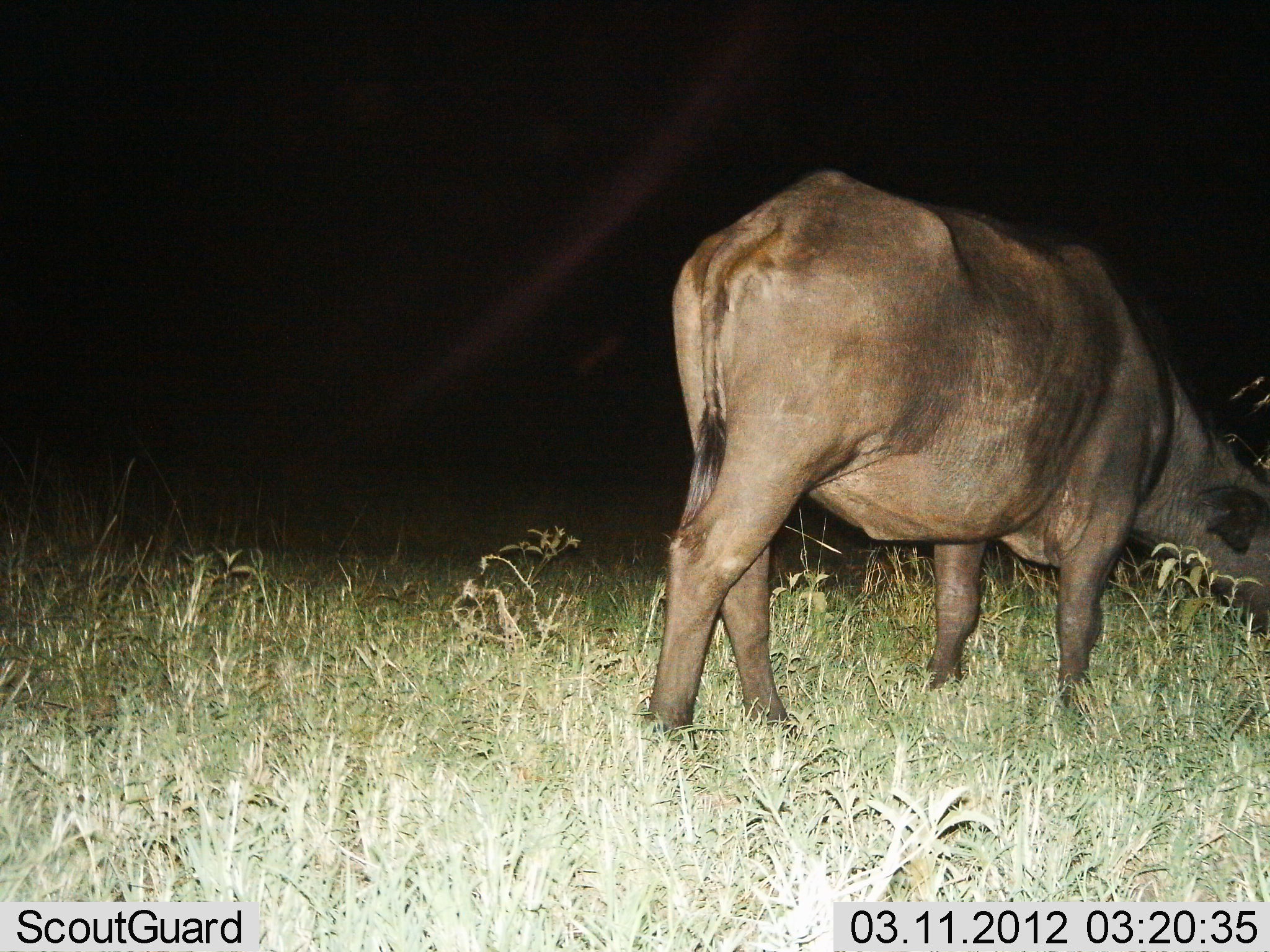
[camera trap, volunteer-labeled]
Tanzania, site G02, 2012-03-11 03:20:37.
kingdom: Animalia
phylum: Chordata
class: Mammalia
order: Artiodactyla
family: Bovidae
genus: Syncerus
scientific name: Syncerus caffer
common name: cape buffalo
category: buffalo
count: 1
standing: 22%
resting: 0%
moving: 0%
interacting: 0%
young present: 0%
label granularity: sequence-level